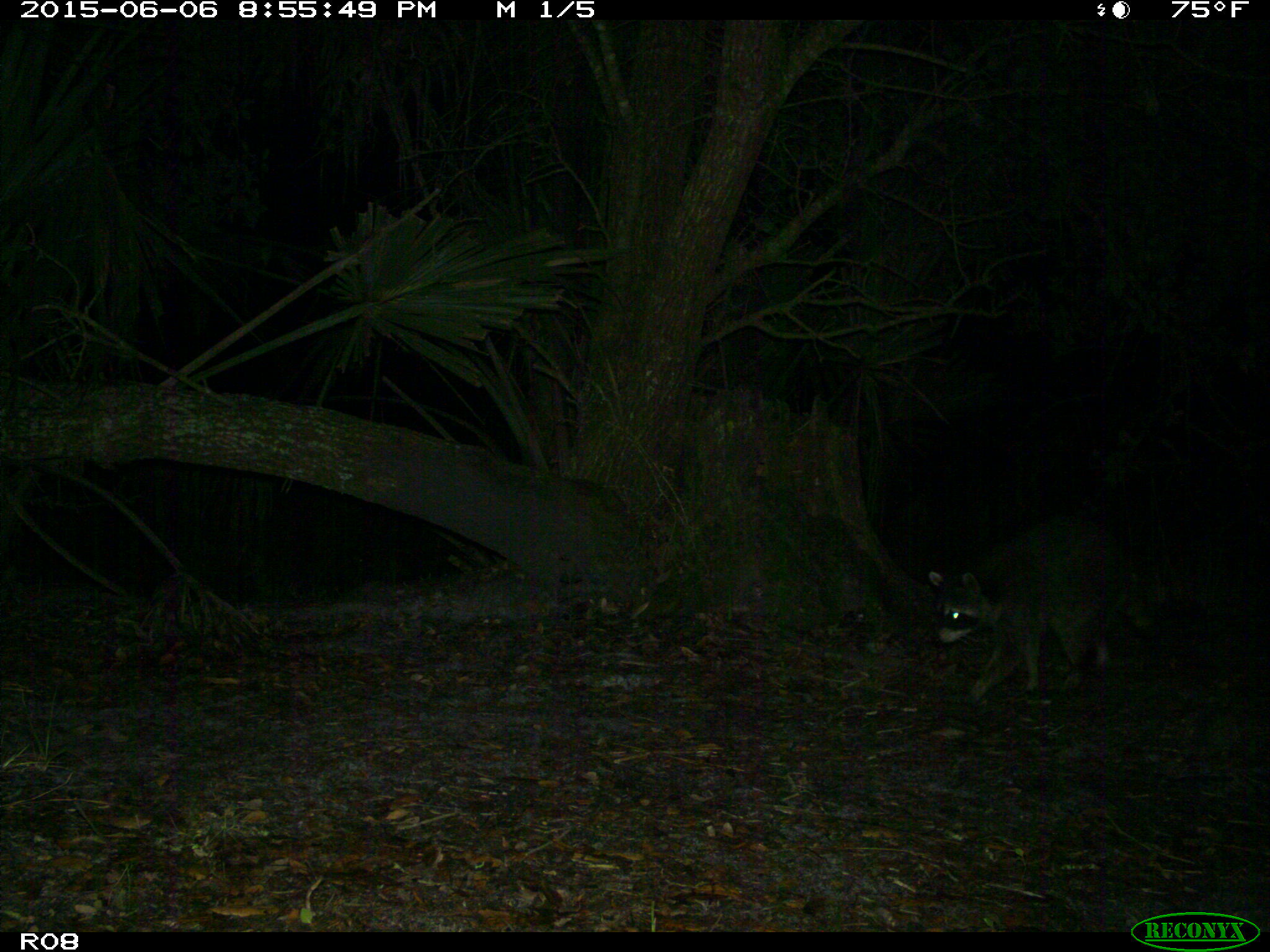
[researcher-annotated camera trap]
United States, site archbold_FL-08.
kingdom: Animalia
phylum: Chordata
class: Mammalia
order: Carnivora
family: Procyonidae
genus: Procyon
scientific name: Procyon lotor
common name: common raccoon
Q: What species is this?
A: Procyon lotor (common raccoon).